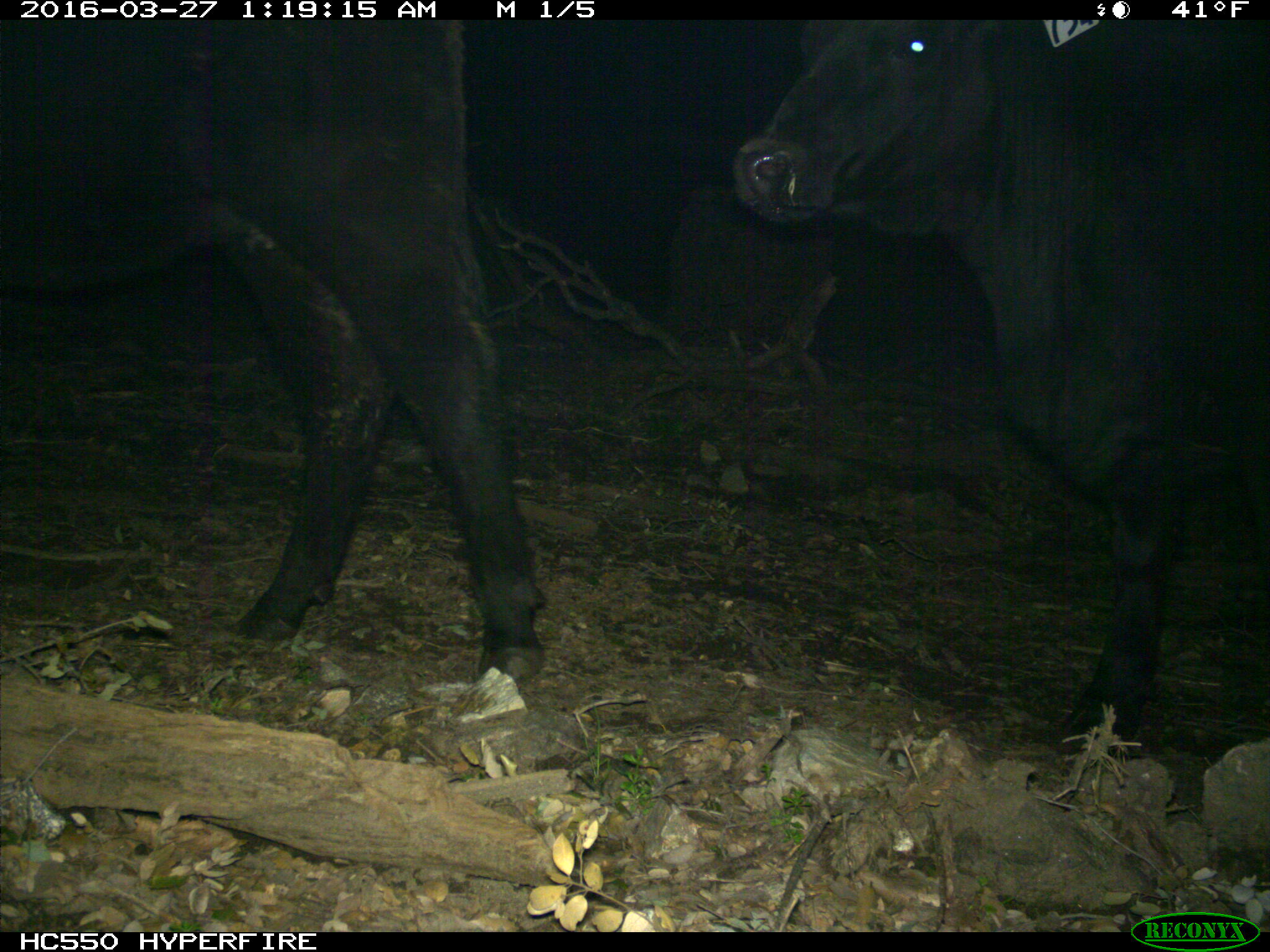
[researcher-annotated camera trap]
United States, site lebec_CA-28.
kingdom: Animalia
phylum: Chordata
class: Mammalia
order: Artiodactyla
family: Bovidae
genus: Bos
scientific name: Bos taurus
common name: domestic cow